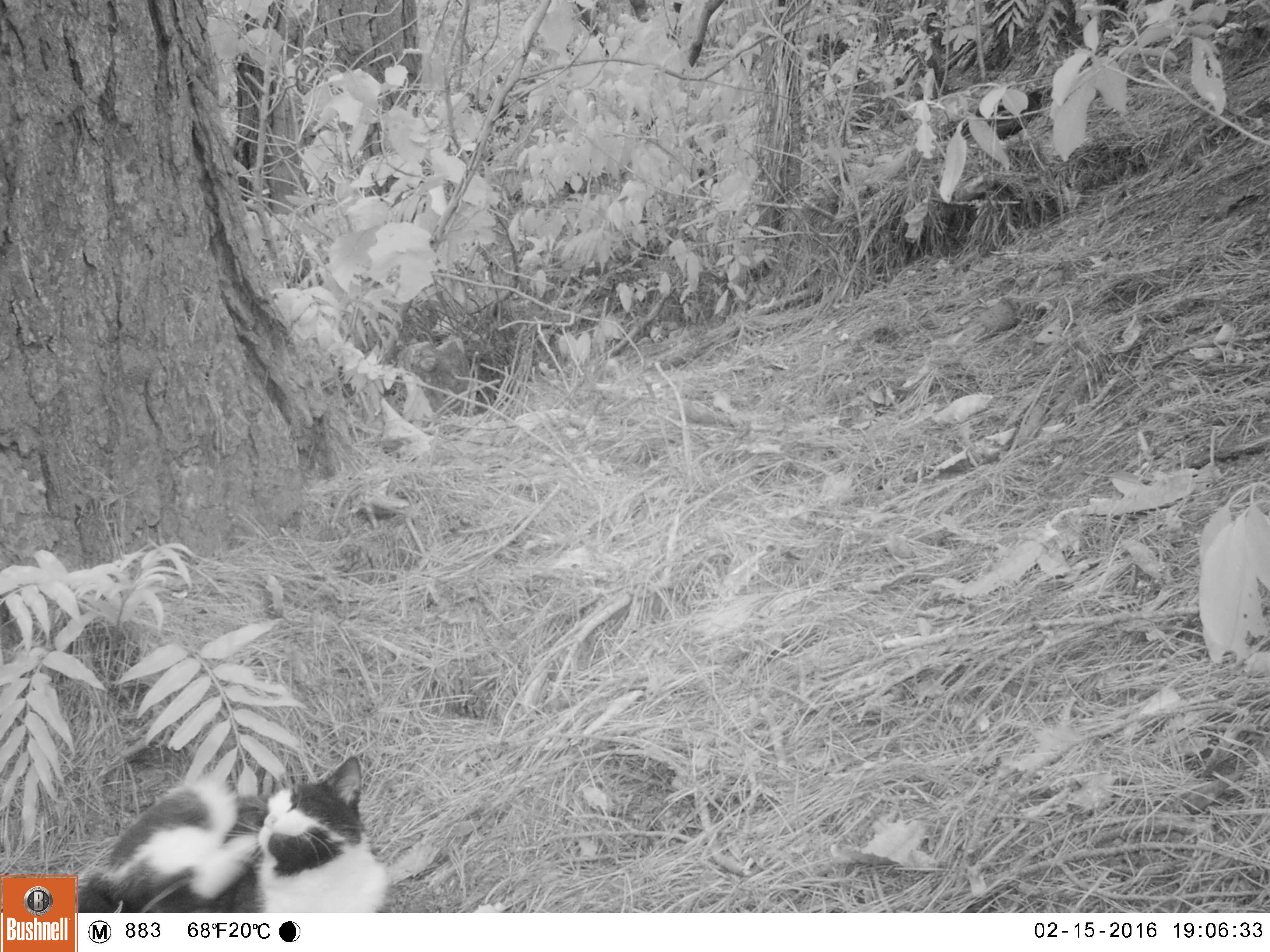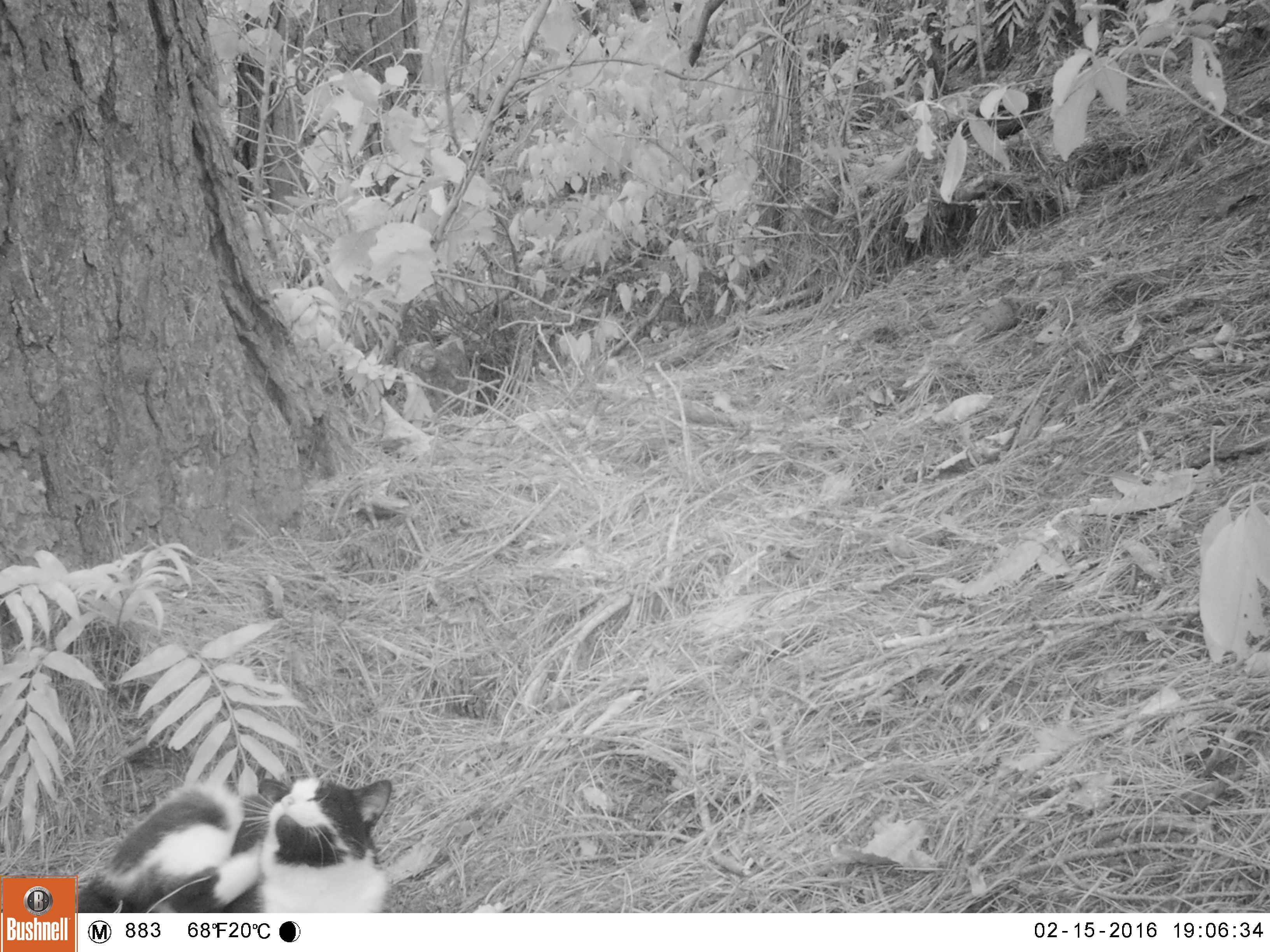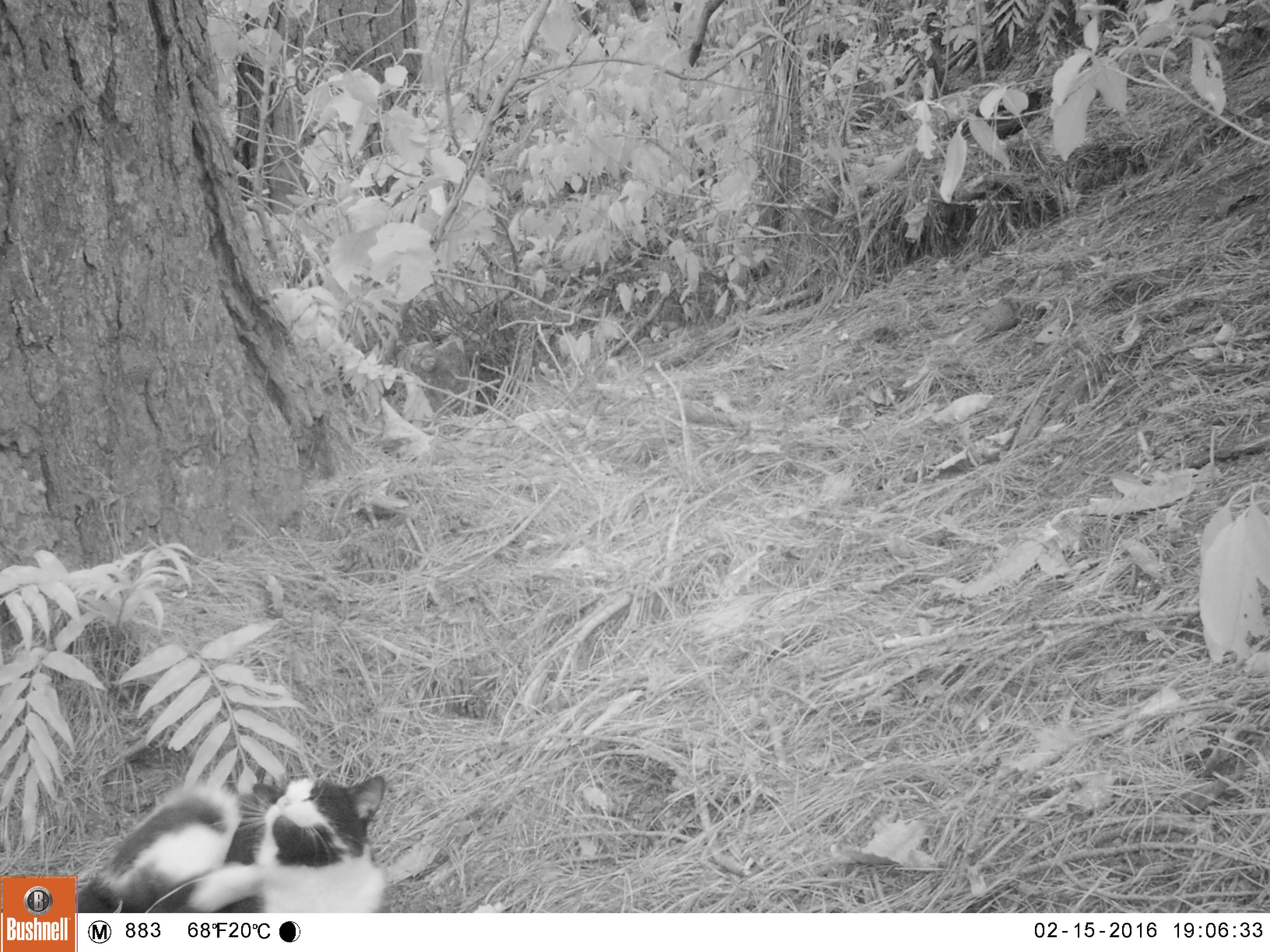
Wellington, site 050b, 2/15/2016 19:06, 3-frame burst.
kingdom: Animalia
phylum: Chordata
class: Mammalia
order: Carnivora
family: Felidae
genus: Felis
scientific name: Felis catus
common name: cat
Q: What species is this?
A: Cat (Felis catus).